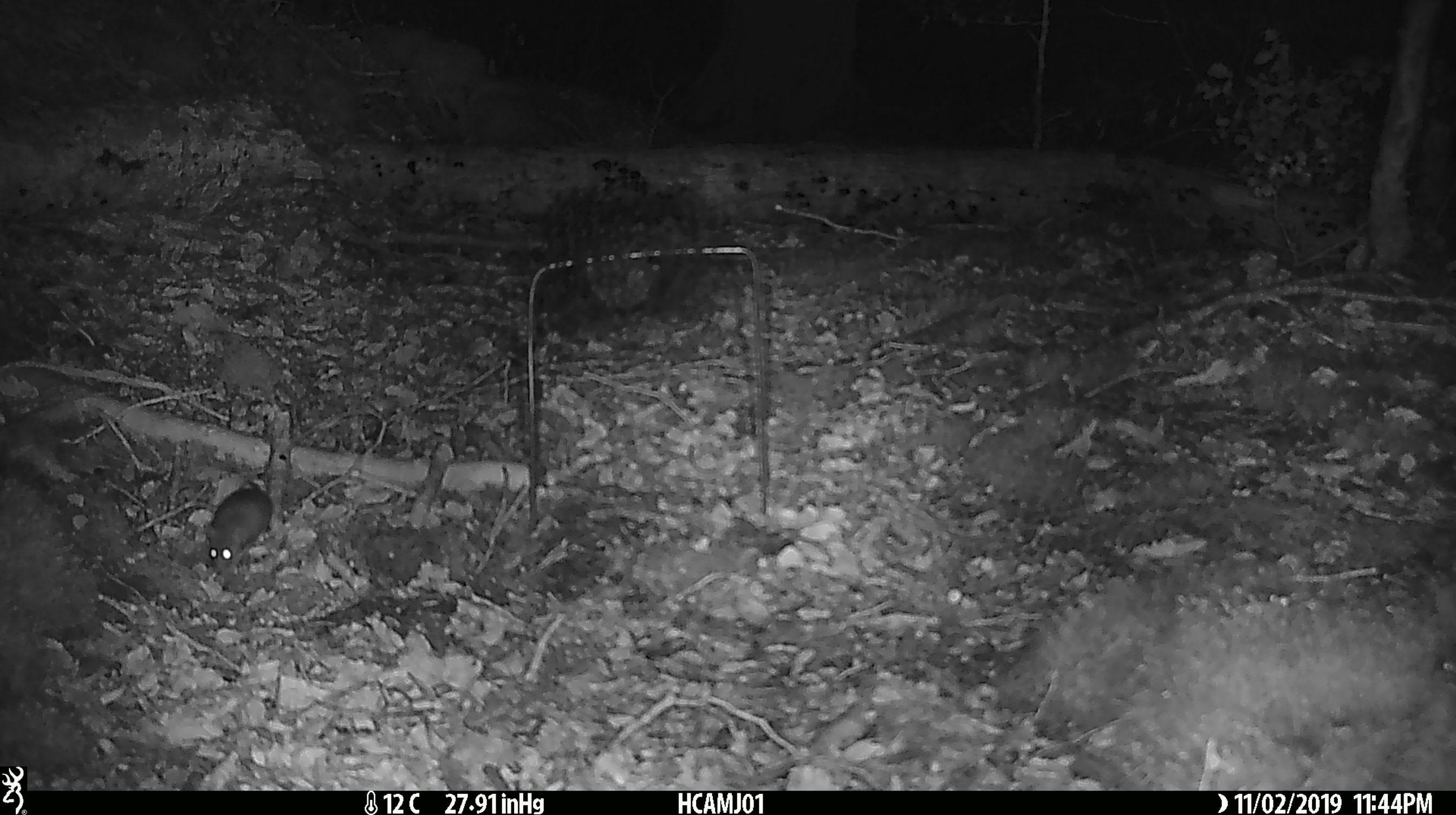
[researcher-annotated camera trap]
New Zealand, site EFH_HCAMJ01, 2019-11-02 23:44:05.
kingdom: Animalia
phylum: Chordata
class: Mammalia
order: Rodentia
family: Muridae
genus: Mus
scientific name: Mus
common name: mouse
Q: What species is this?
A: Mouse (Mus).